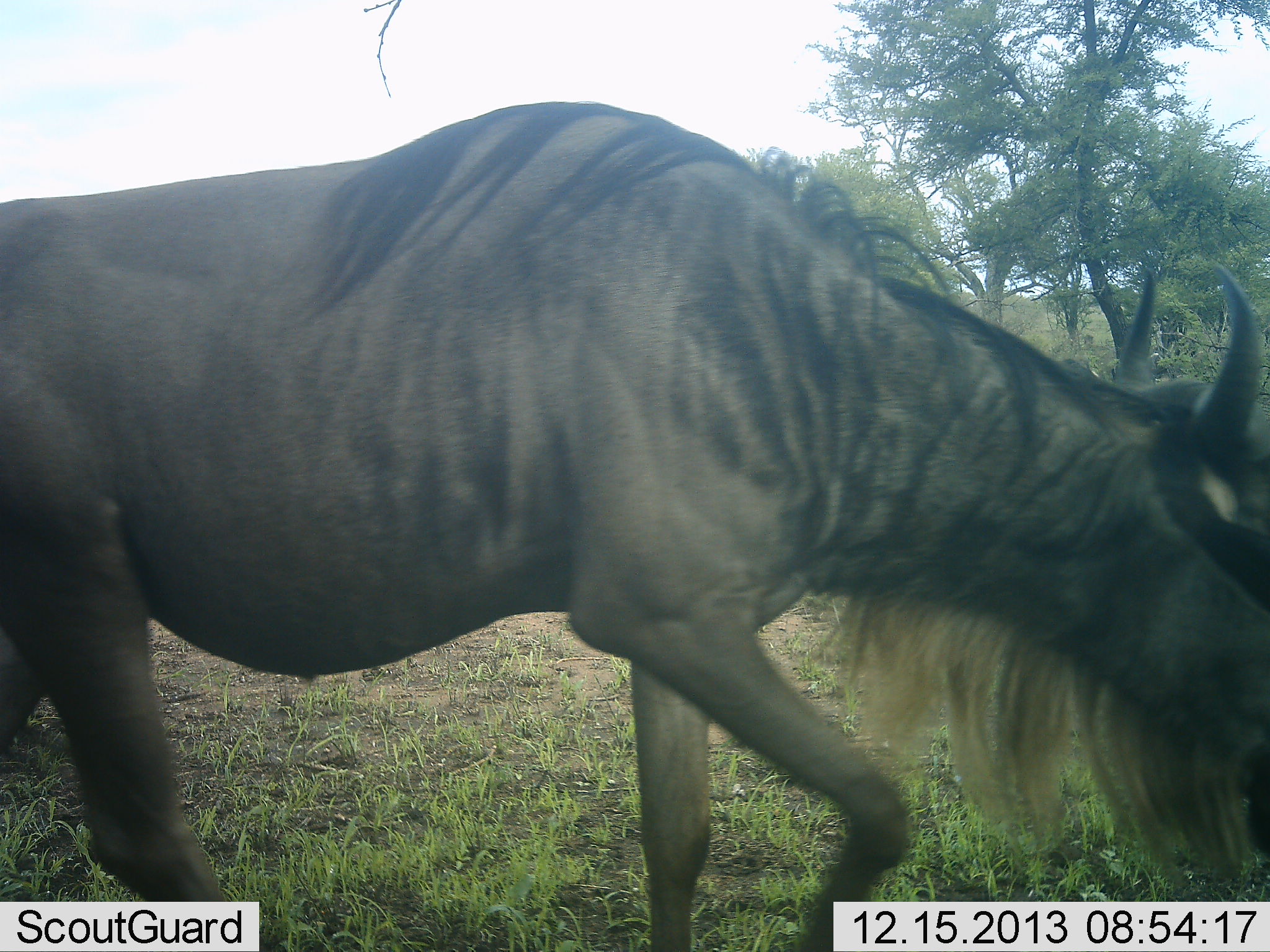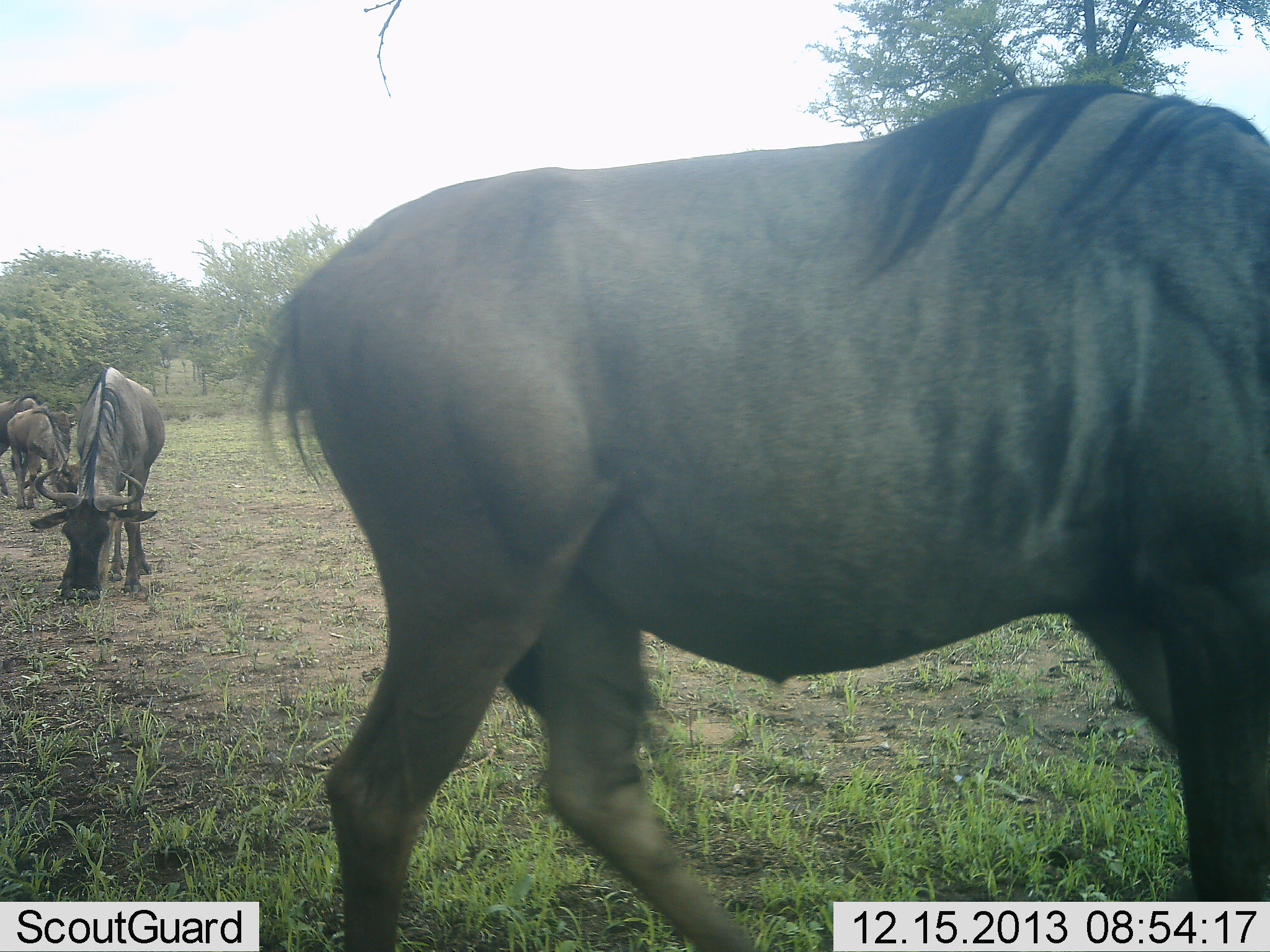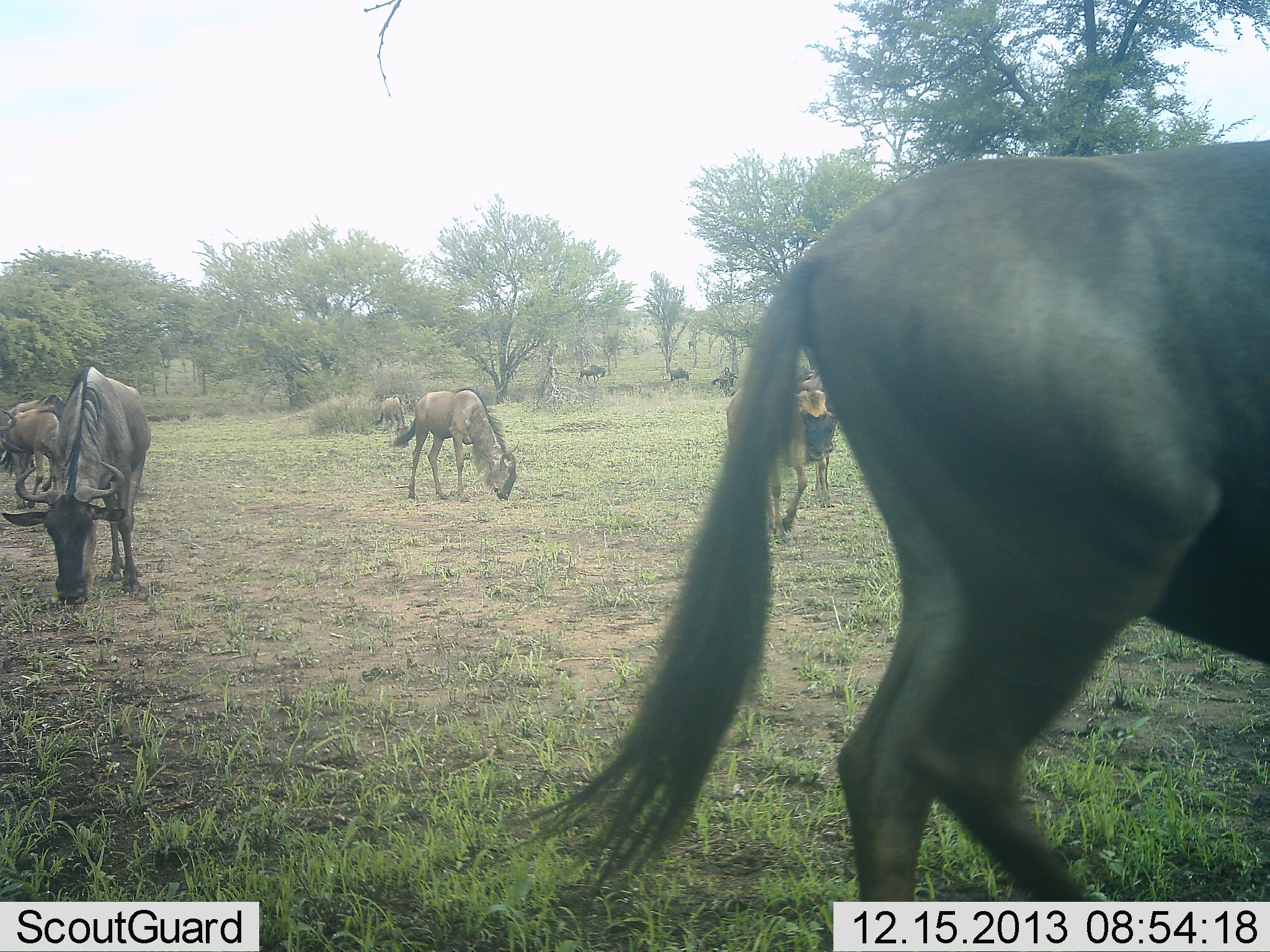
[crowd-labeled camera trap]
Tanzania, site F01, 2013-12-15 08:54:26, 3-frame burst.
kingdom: Animalia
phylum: Chordata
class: Mammalia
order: Artiodactyla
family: Bovidae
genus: Connochaetes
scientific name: Connochaetes taurinus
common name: blue wildebeest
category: wildebeest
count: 8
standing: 40%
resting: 0%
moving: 90%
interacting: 0%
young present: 0%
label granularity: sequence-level